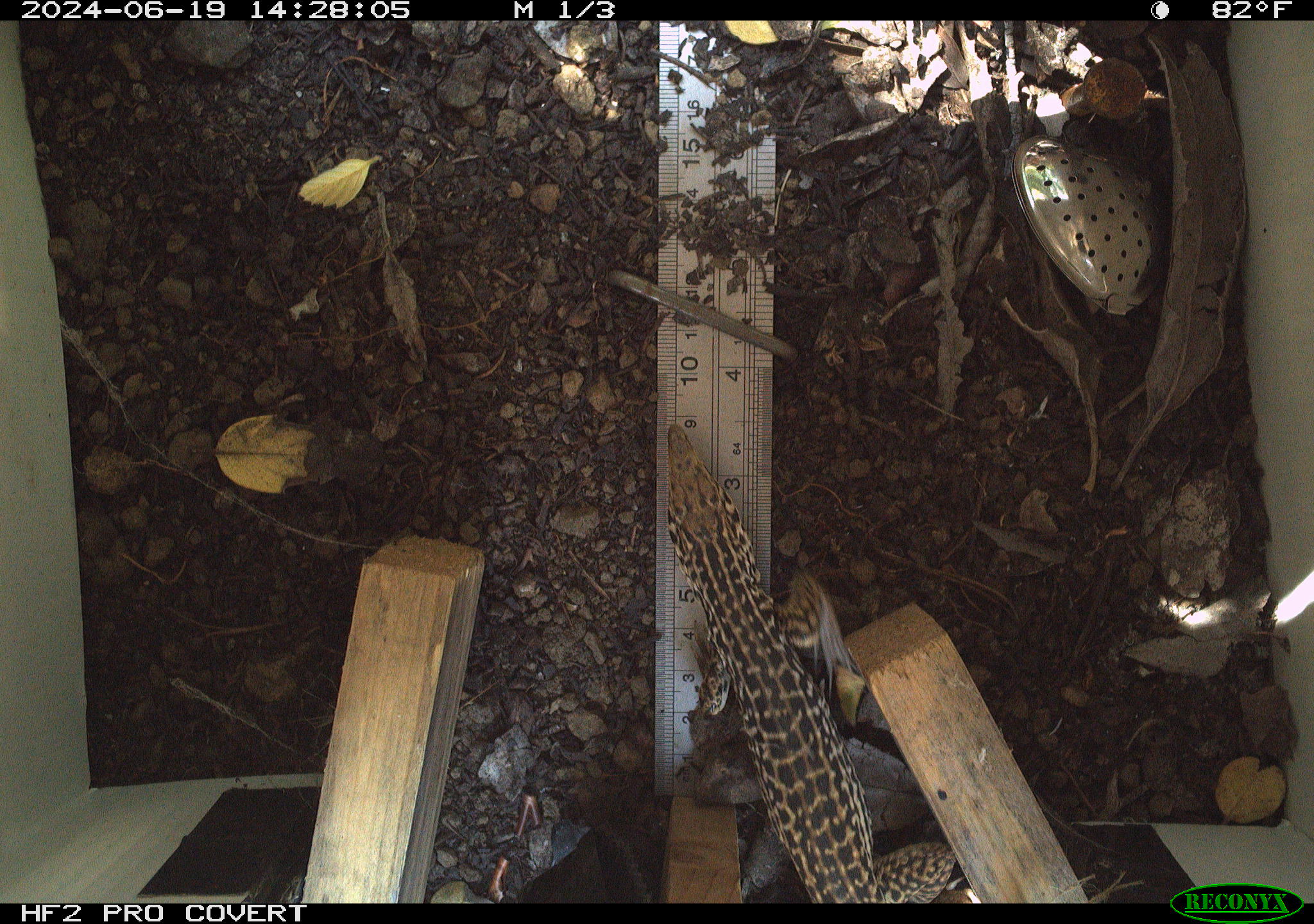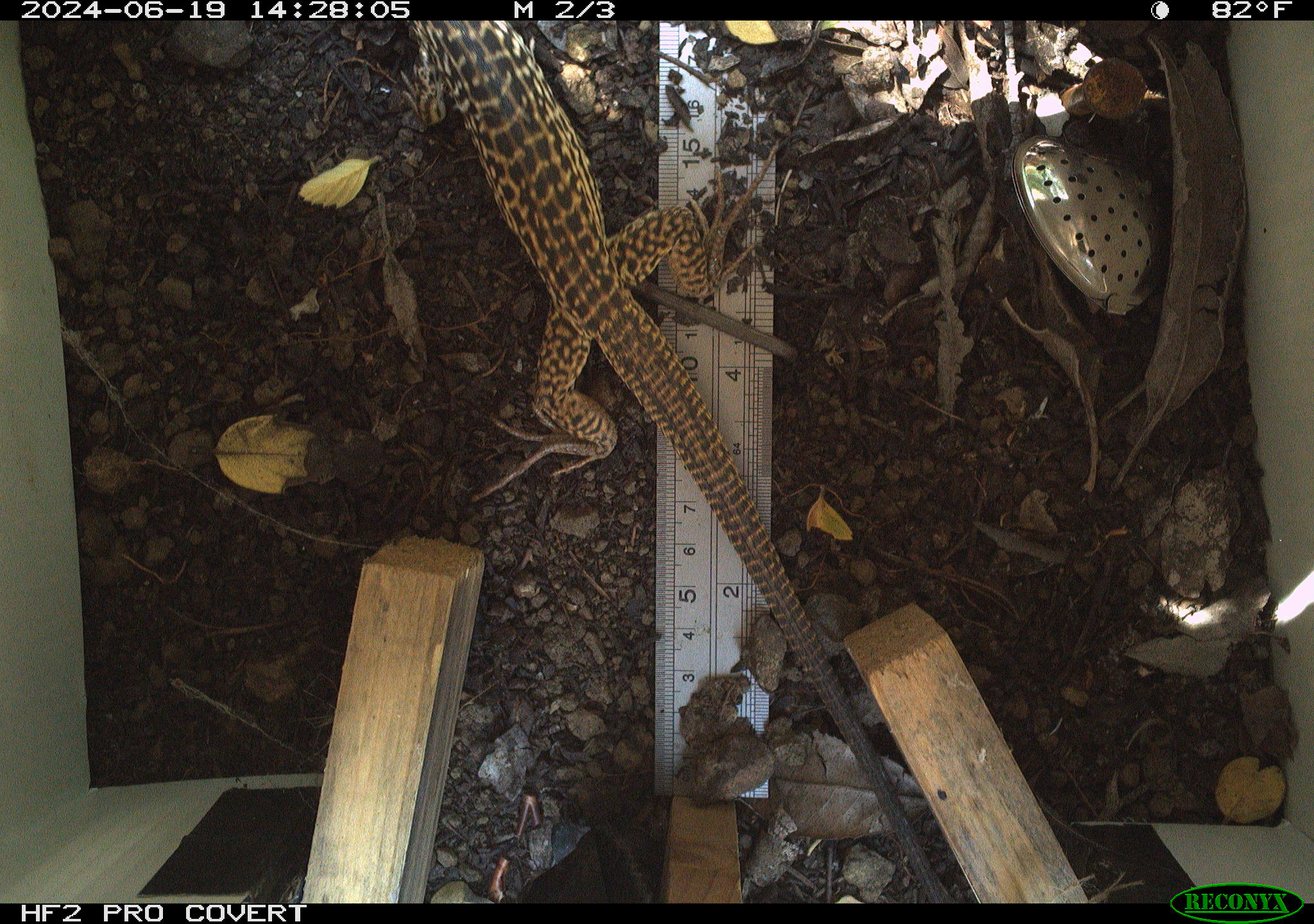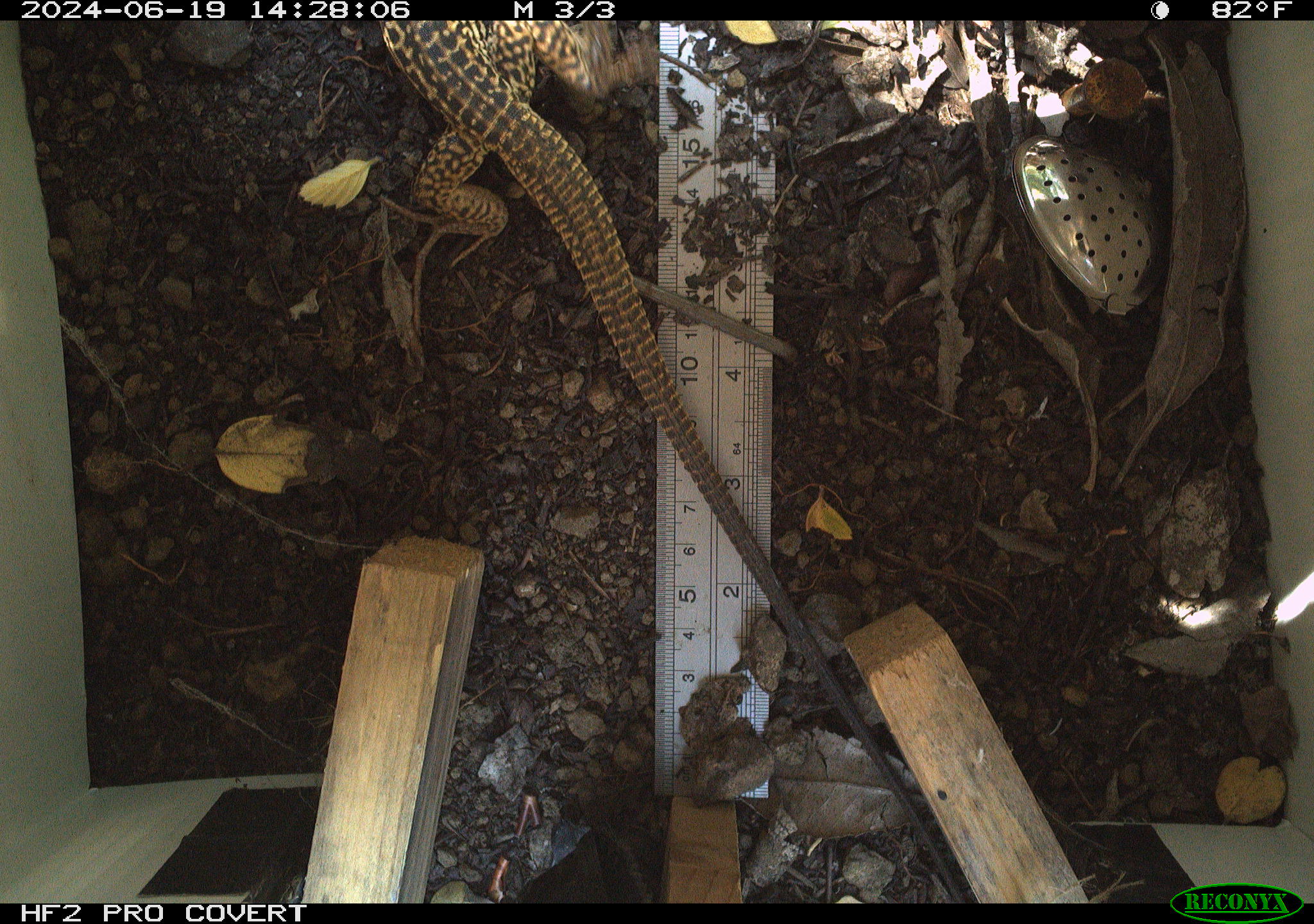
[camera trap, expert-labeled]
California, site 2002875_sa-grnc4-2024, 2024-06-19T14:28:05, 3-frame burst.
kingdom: Animalia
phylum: Chordata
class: Reptilia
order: Squamata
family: Teiidae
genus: Aspidoscelis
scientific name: Aspidoscelis tigris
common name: western whiptail